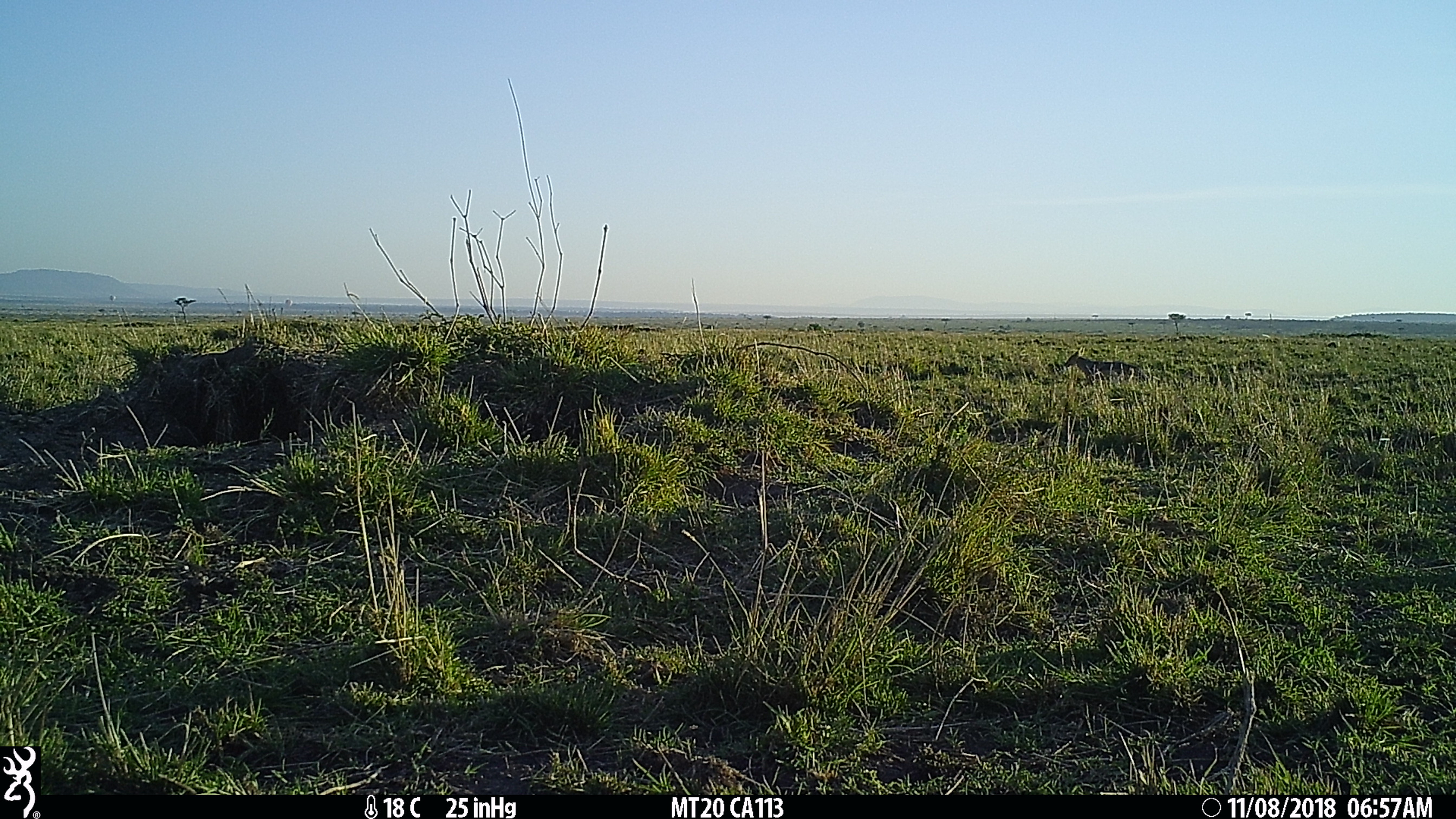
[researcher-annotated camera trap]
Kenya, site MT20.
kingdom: Animalia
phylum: Chordata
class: Mammalia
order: Carnivora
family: Canidae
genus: Lupulella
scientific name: Lupulella mesomelas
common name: black-backed jackal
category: jackal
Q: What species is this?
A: Jackal (black-backed jackal) (Lupulella mesomelas).